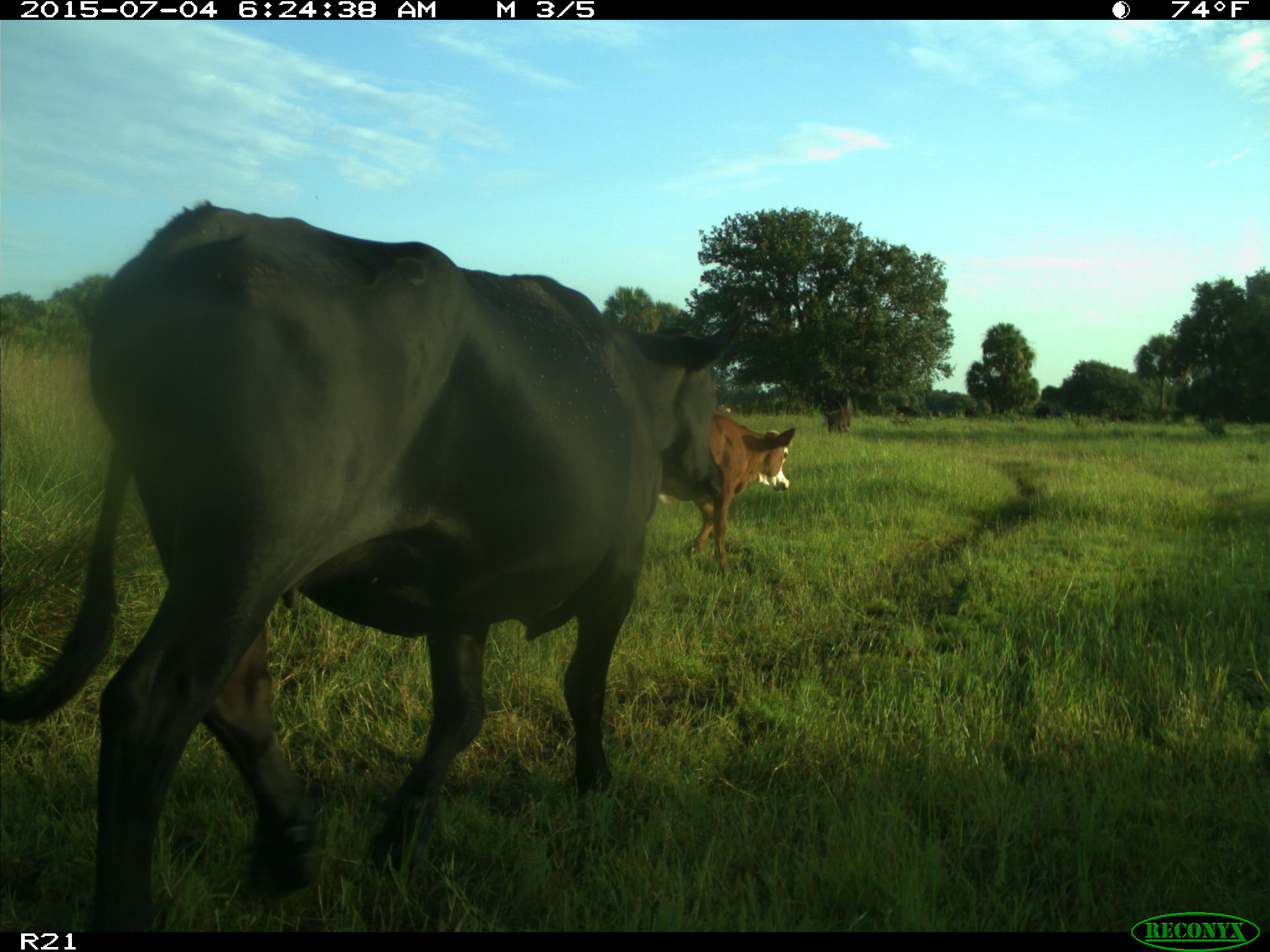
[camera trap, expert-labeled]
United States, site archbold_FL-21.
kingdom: Animalia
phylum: Chordata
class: Mammalia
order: Artiodactyla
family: Bovidae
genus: Bos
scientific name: Bos taurus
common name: domestic cow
Bos taurus (domestic cow).